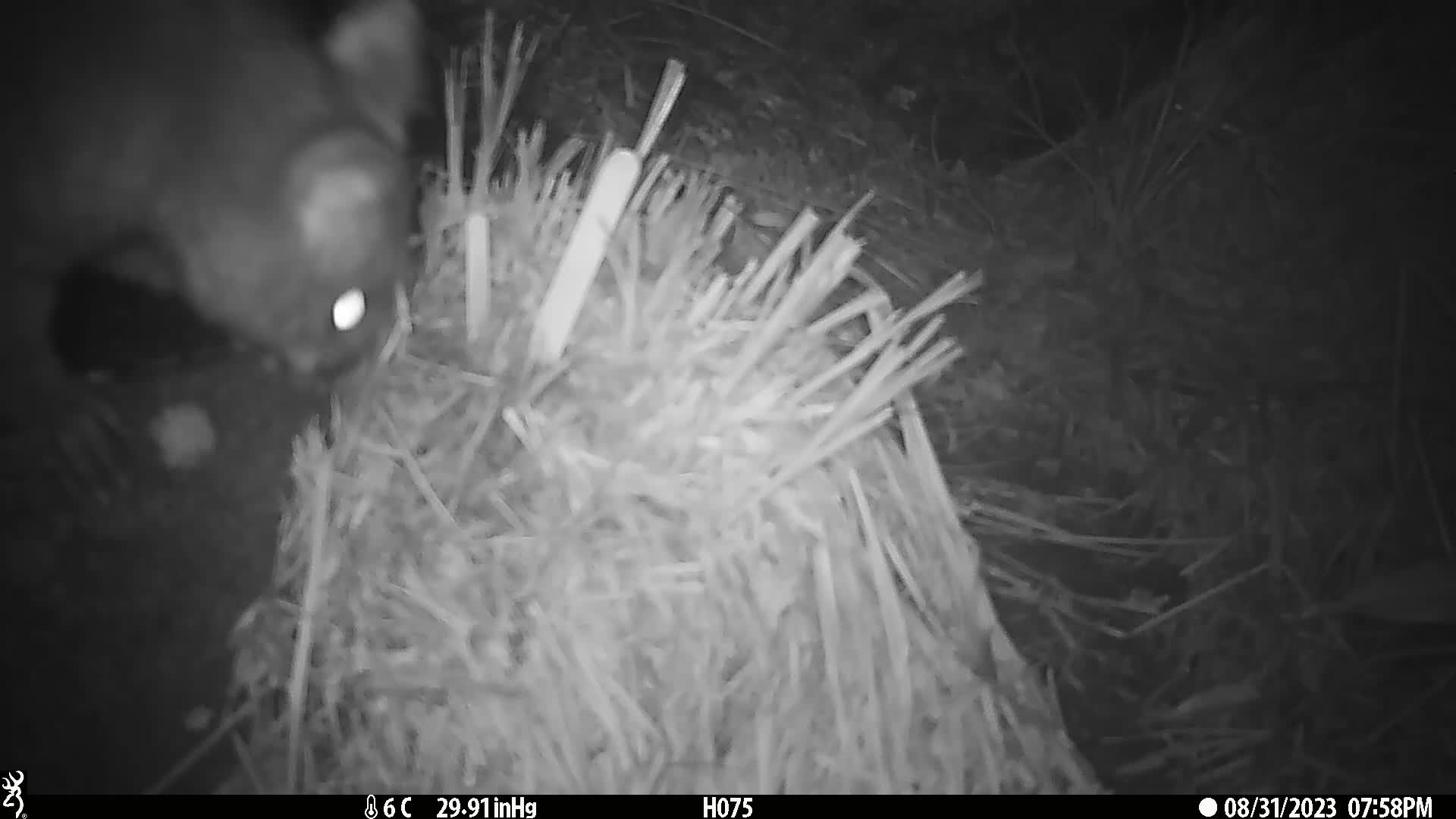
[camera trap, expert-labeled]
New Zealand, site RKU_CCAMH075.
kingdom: Animalia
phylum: Chordata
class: Mammalia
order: Diprotodontia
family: Phalangeridae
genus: Trichosurus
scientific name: Trichosurus vulpecula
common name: common brushtail possum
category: possum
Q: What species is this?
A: Possum (common brushtail possum) (Trichosurus vulpecula).